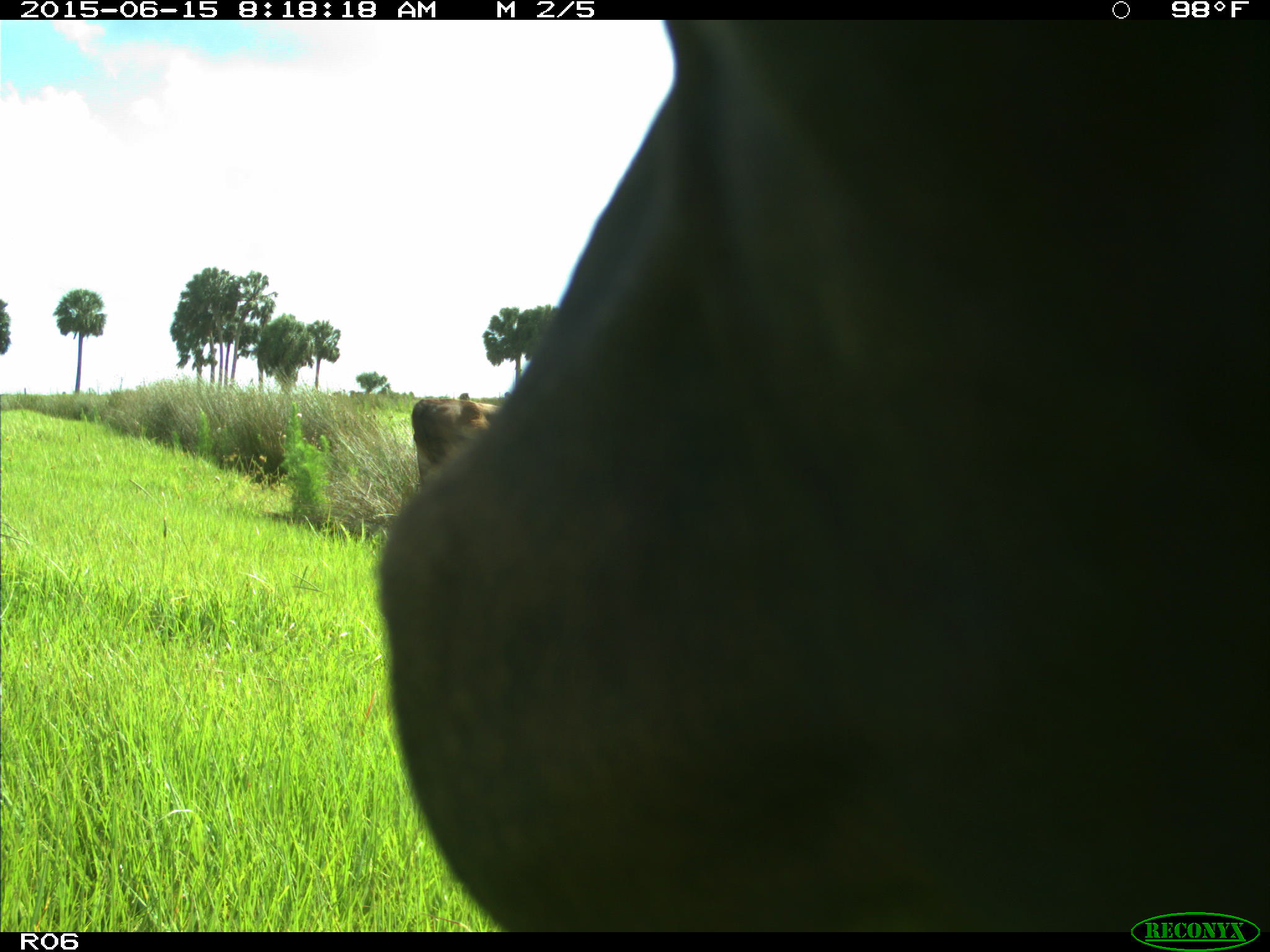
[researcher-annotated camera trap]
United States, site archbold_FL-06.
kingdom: Animalia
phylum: Chordata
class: Mammalia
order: Artiodactyla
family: Bovidae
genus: Bos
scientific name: Bos taurus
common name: domestic cow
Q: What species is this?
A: Bos taurus (domestic cow).